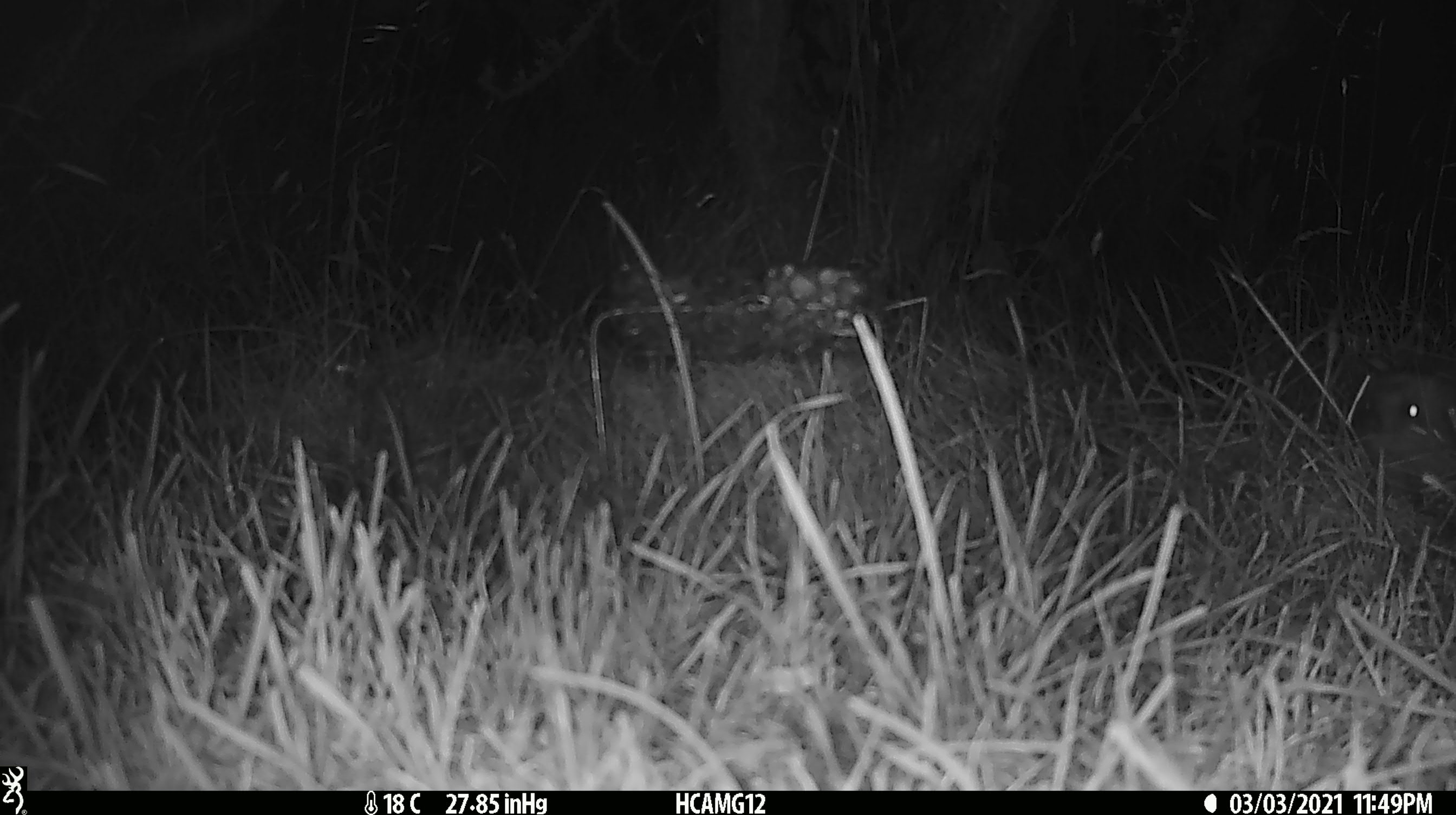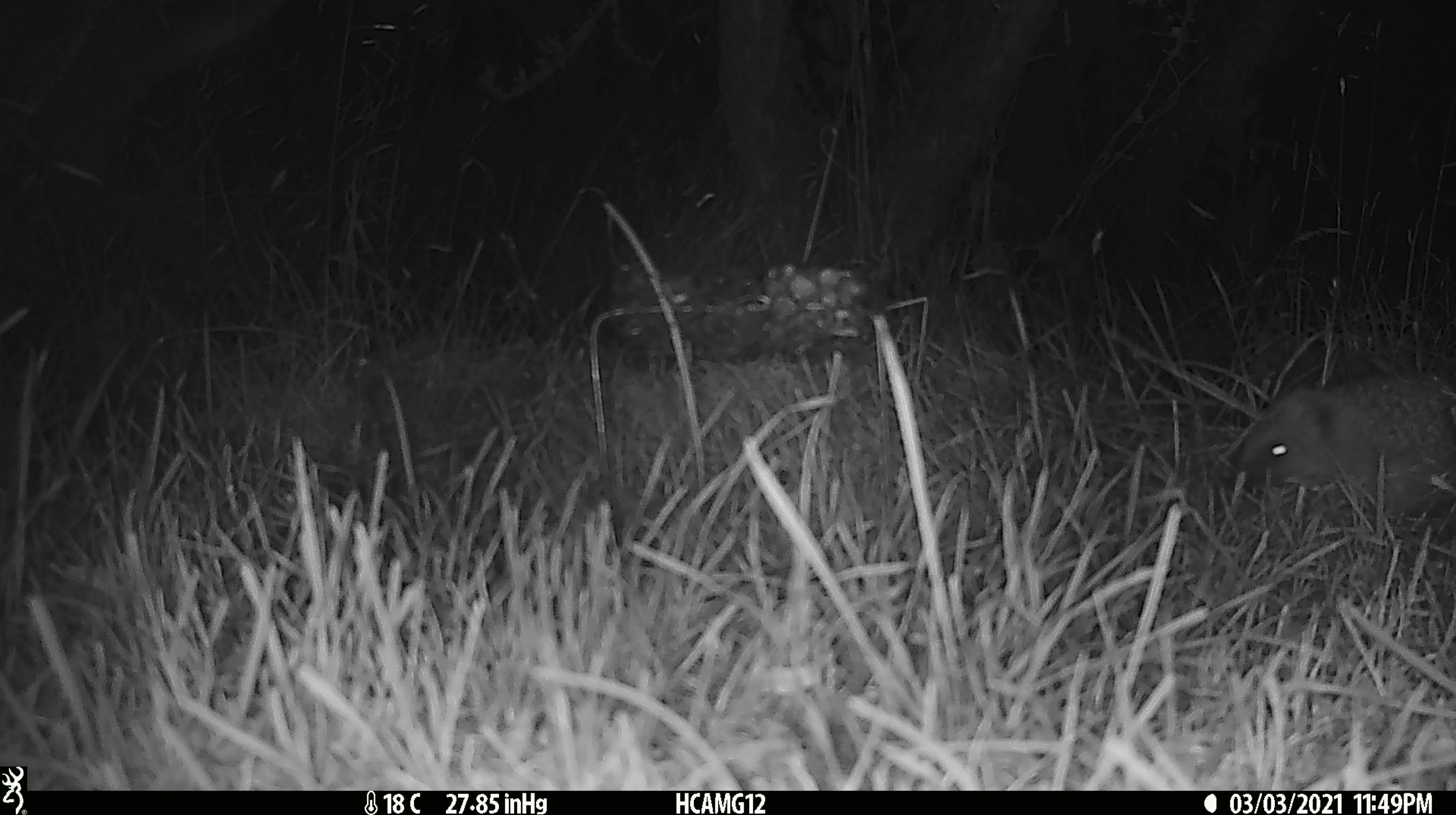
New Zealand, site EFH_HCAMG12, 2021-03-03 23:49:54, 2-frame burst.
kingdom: Animalia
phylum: Chordata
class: Mammalia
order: Eulipotyphla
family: Erinaceidae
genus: Erinaceus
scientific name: Erinaceus europaeus europaeus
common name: european hedgehog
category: hedgehog